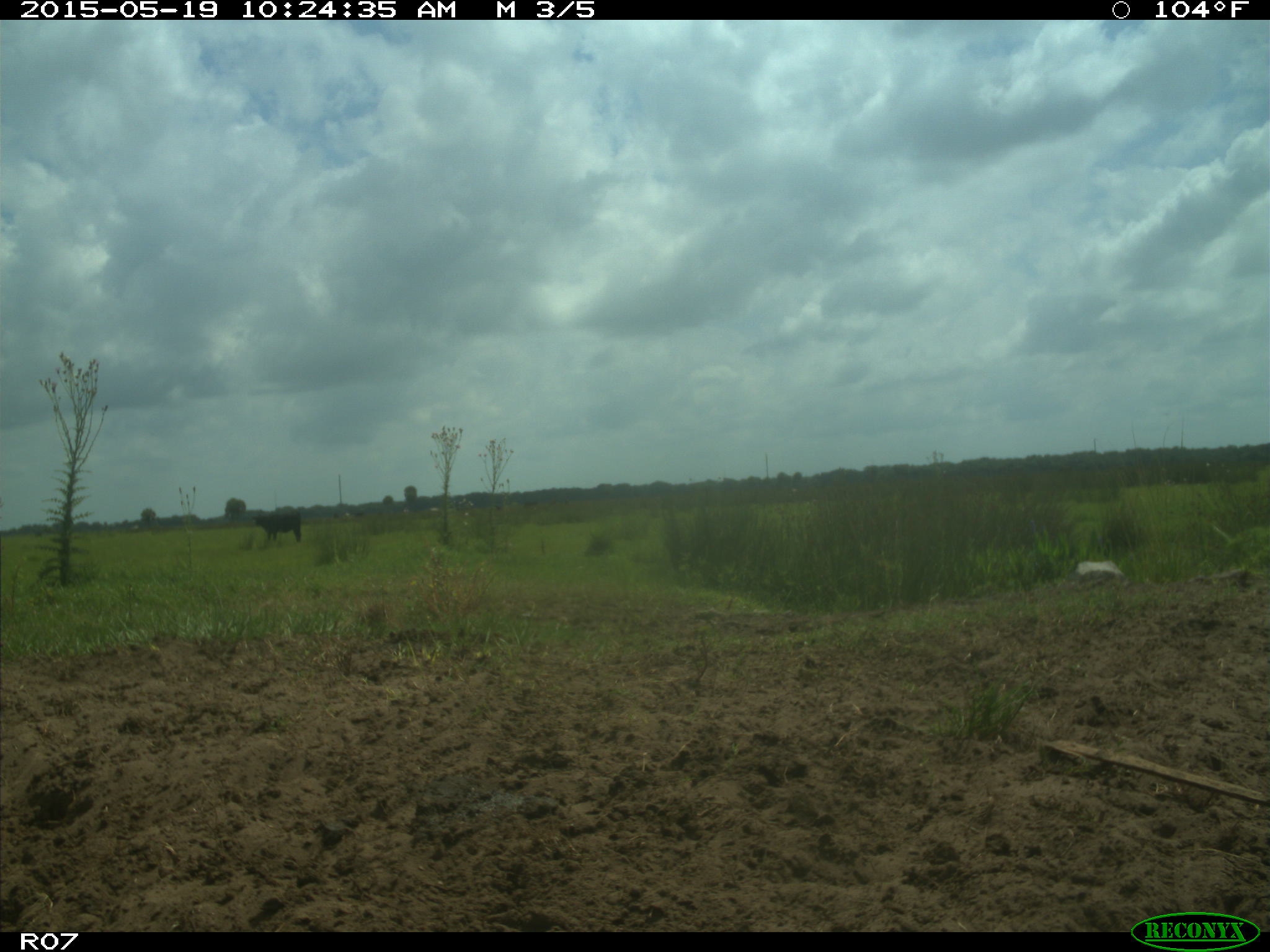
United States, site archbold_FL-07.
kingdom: Animalia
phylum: Chordata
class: Mammalia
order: Artiodactyla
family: Bovidae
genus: Bos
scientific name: Bos taurus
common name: domestic cow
Bos taurus (domestic cow).